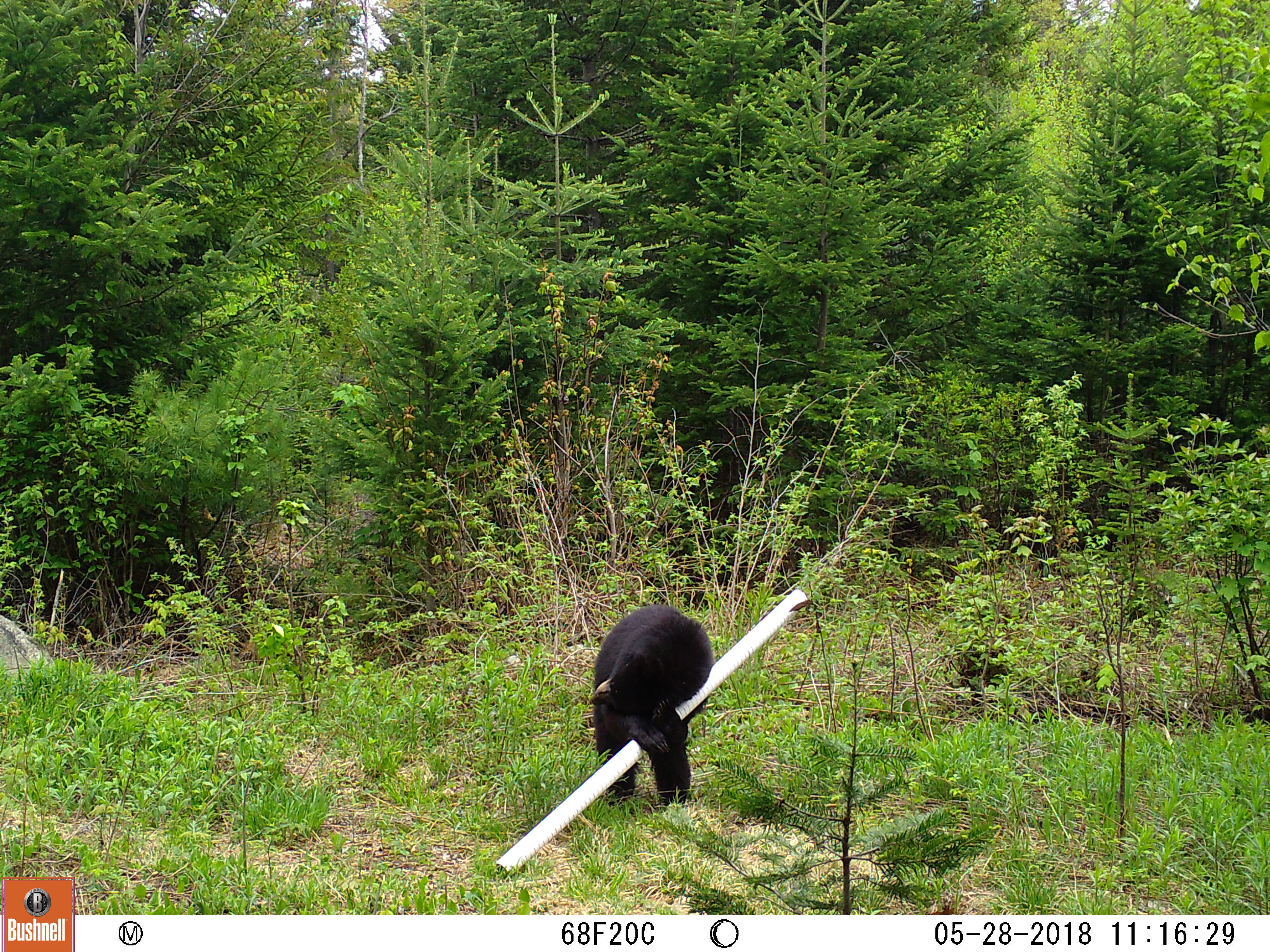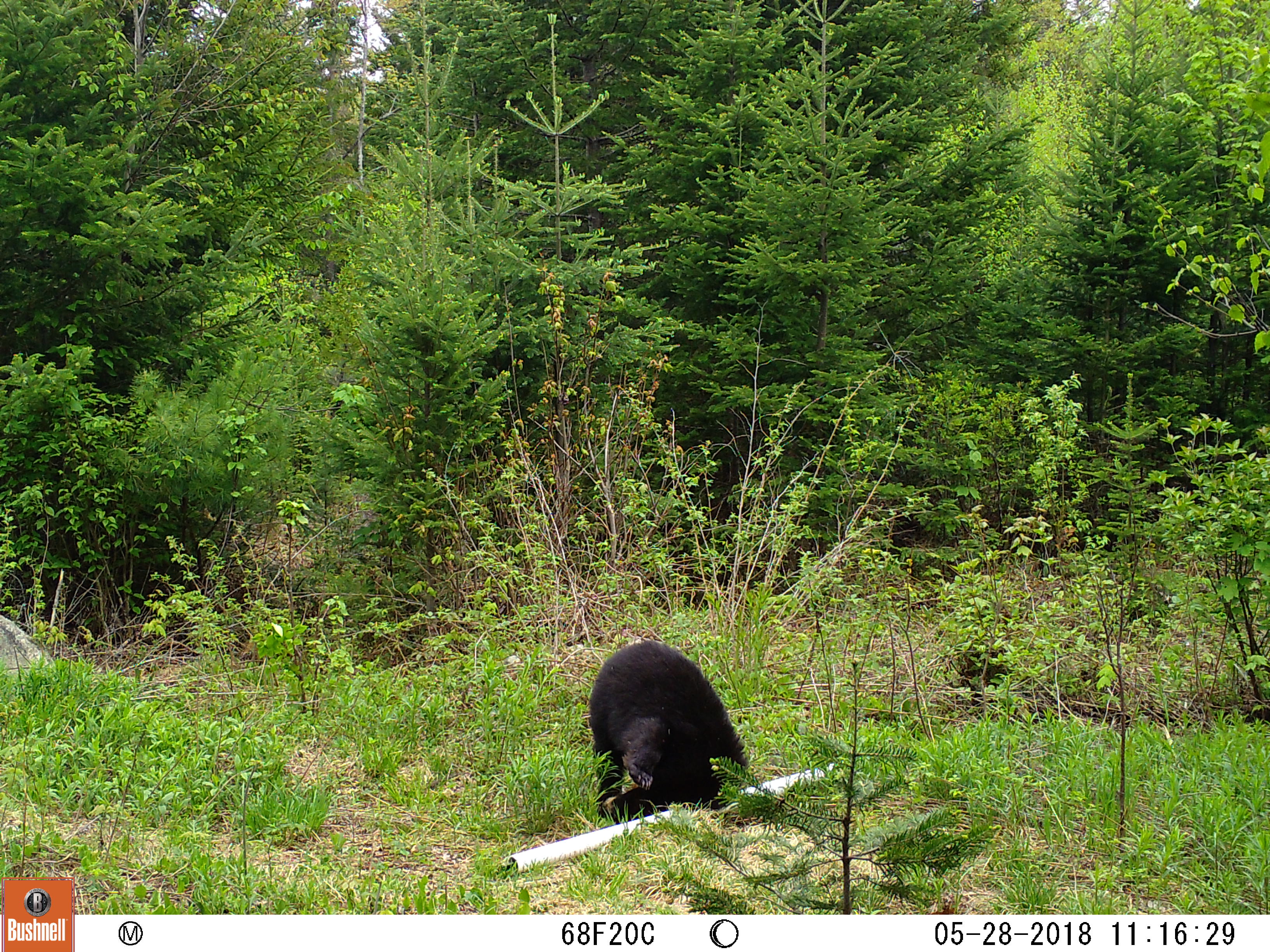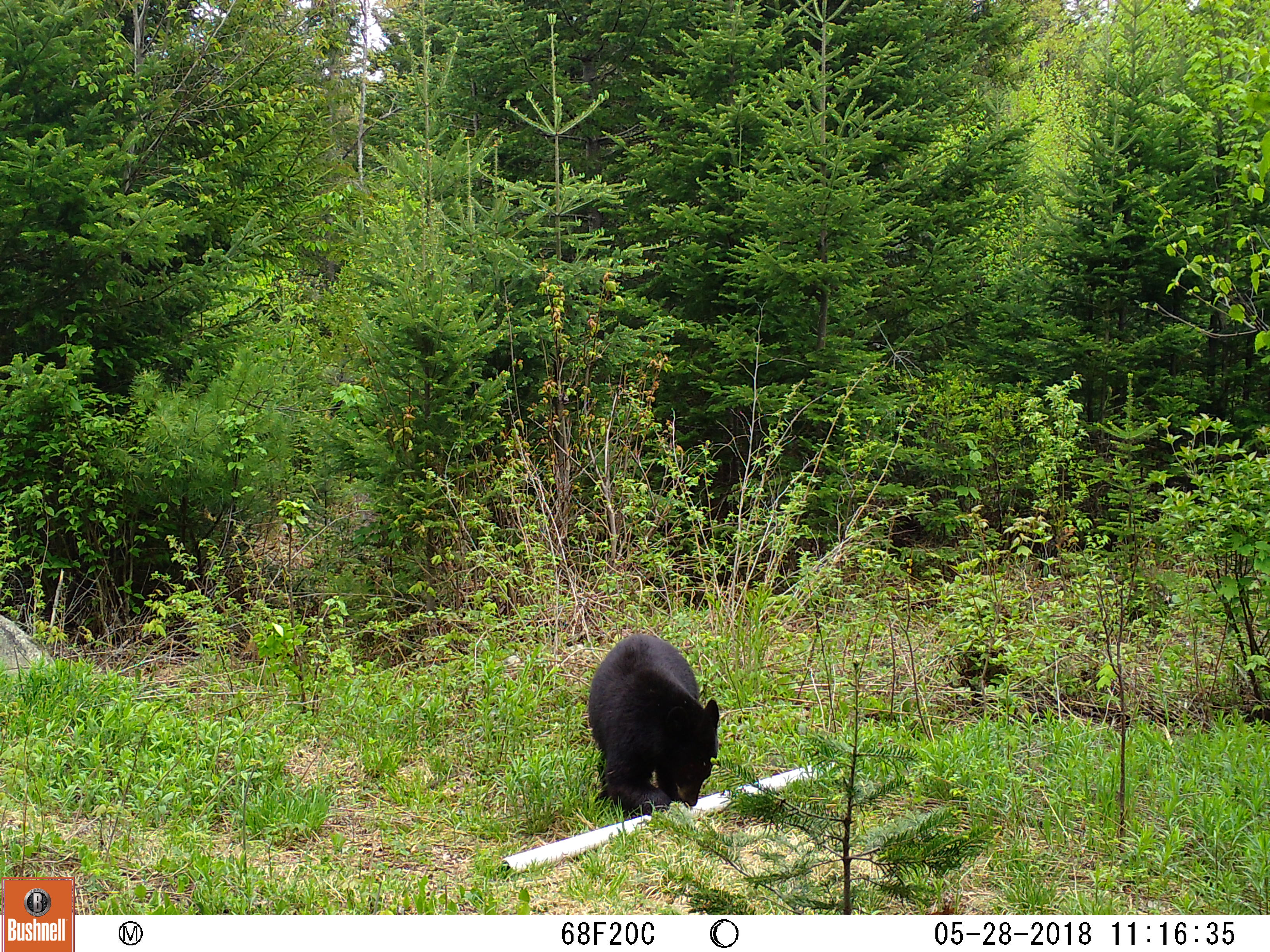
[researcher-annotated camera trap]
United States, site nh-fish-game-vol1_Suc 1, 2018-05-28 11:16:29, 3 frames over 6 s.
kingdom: Animalia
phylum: Chordata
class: Mammalia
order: Carnivora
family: Ursidae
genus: Ursus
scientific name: Ursus americanus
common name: black bear